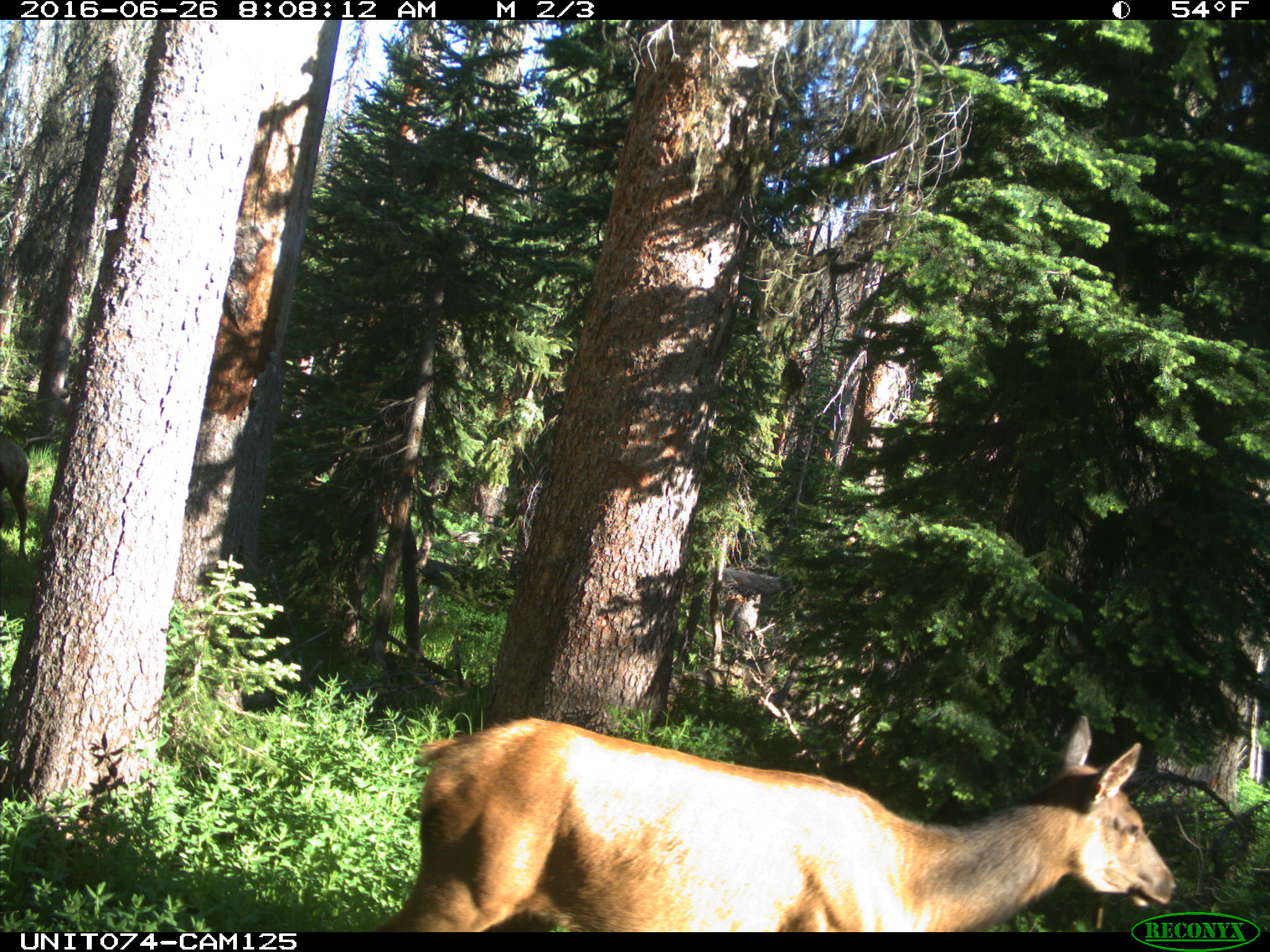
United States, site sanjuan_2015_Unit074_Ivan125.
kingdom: Animalia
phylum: Chordata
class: Mammalia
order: Artiodactyla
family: Cervidae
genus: Cervus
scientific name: Cervus elaphus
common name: red deer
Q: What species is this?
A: Cervus elaphus (red deer).